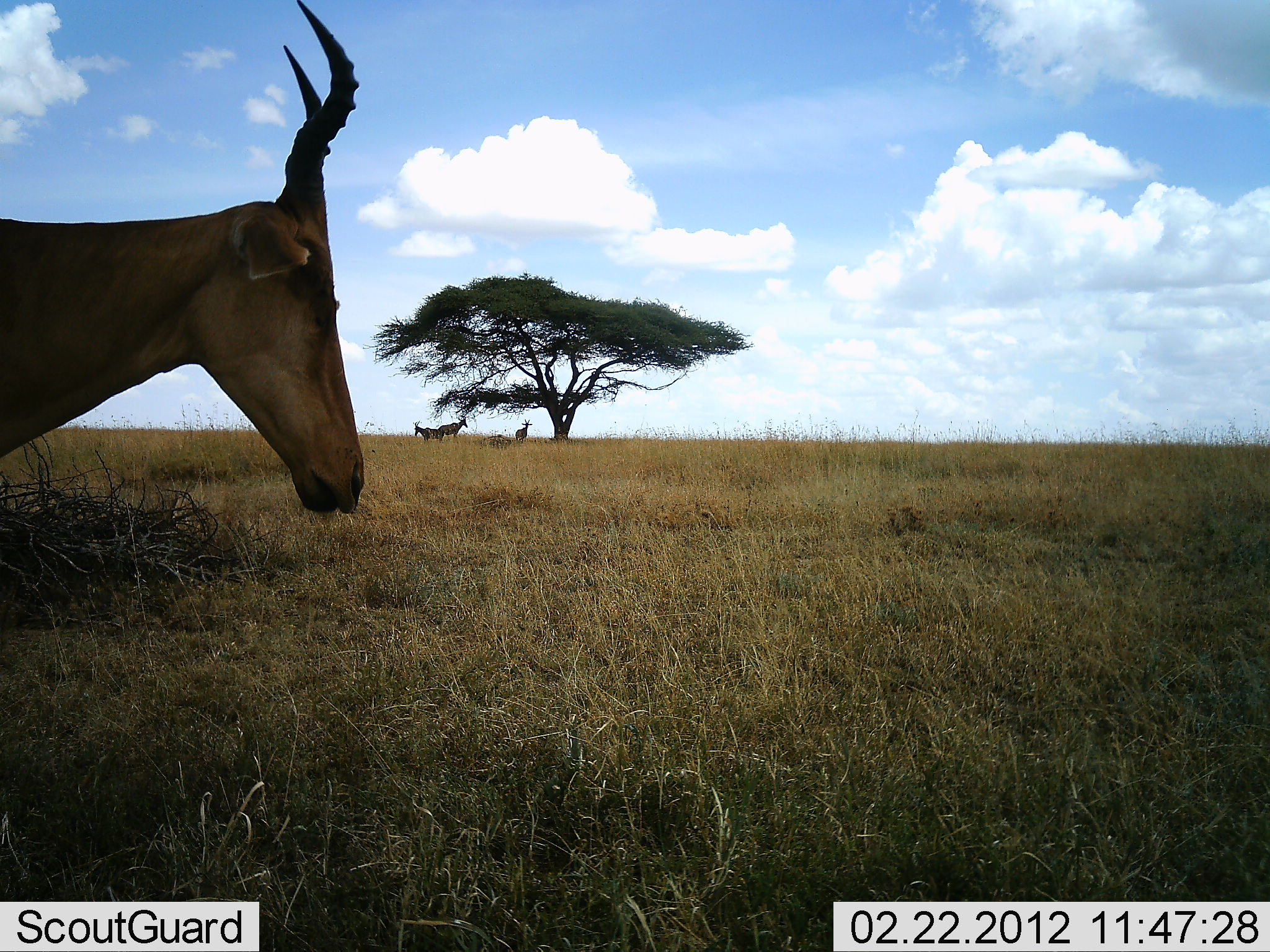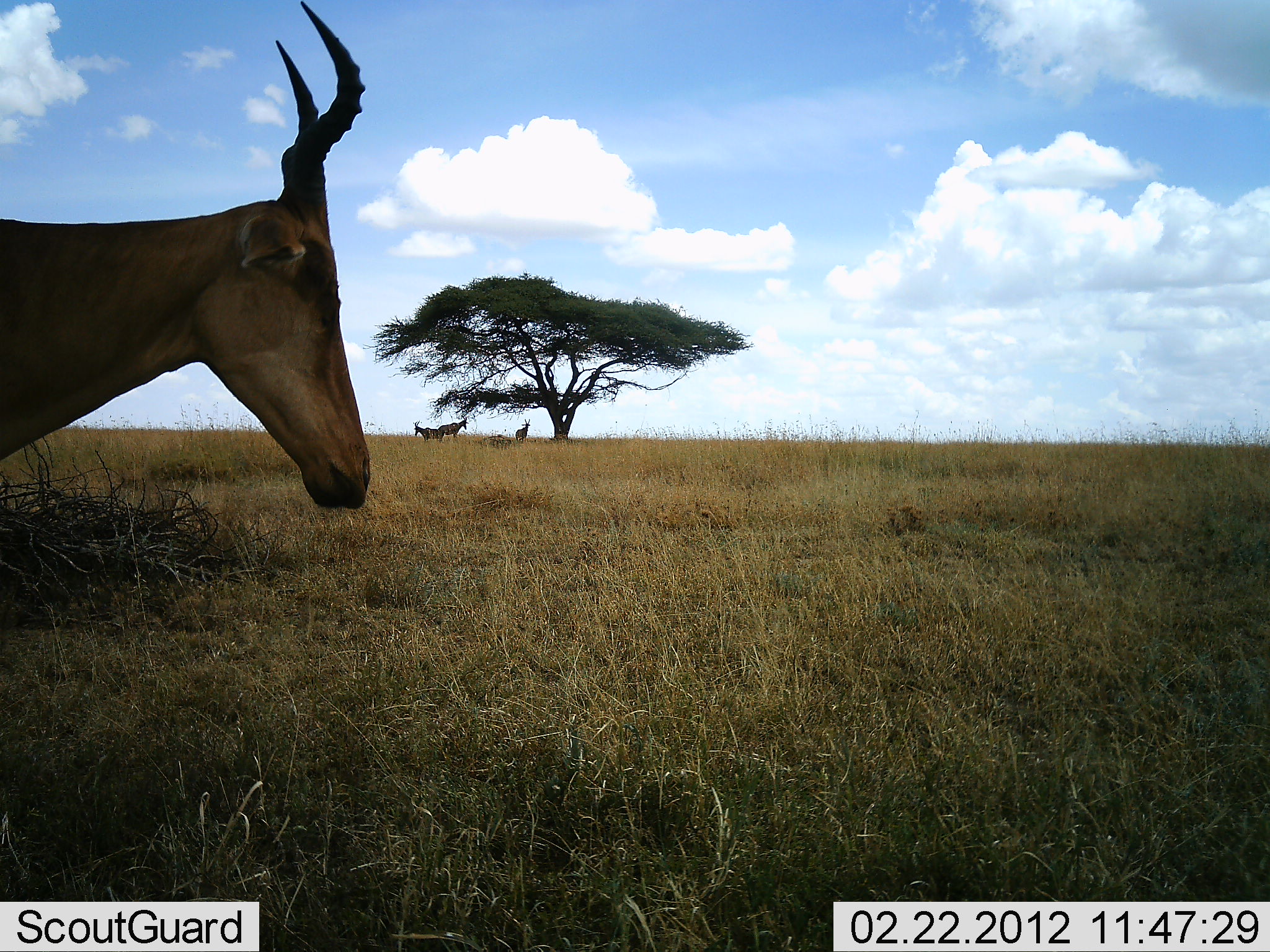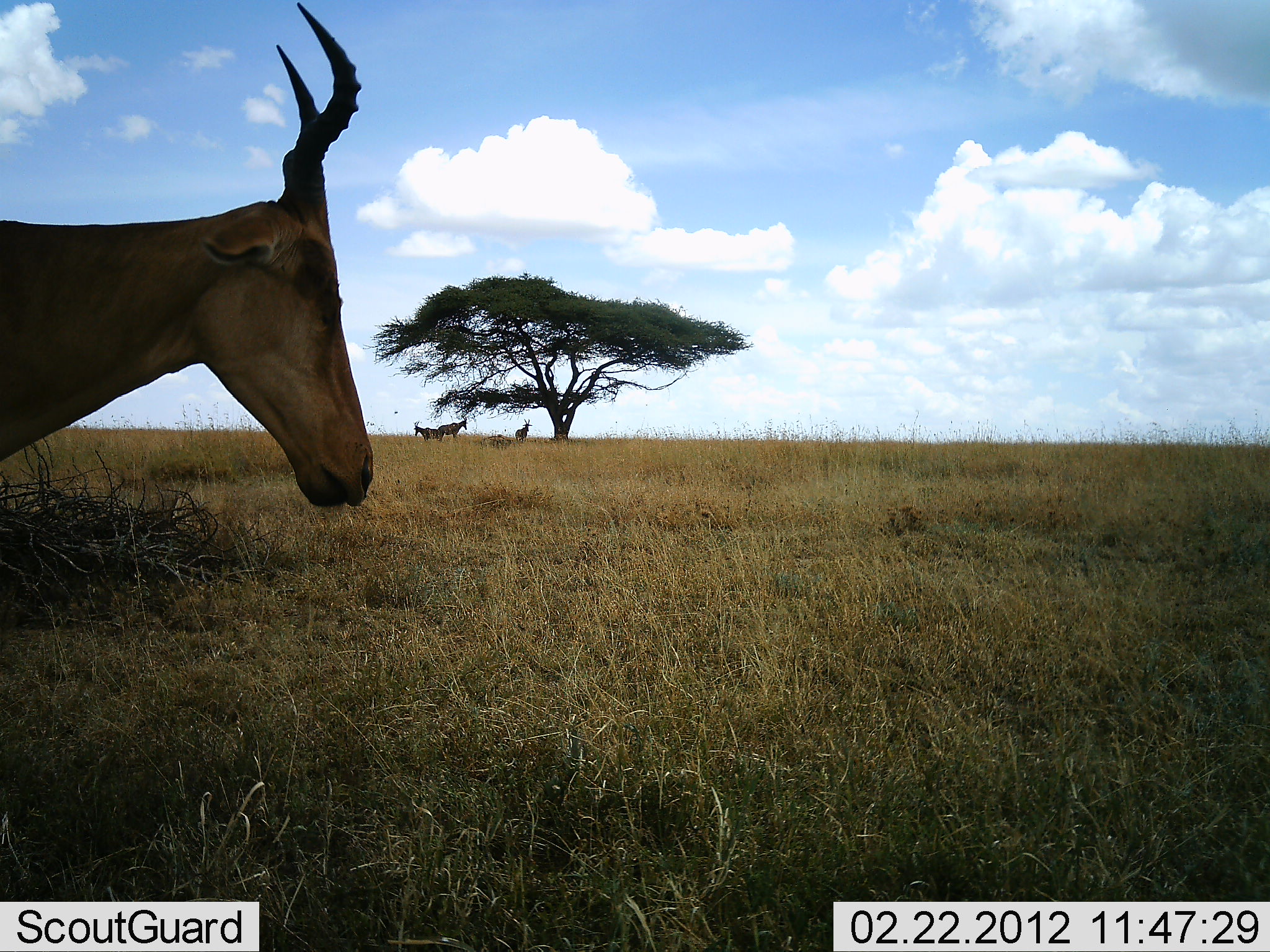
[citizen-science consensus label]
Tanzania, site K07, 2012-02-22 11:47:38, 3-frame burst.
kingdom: Animalia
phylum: Chordata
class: Mammalia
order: Artiodactyla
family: Bovidae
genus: Alcelaphus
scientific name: Alcelaphus buselaphus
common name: hartebeest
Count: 4.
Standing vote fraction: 93%.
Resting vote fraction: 14%.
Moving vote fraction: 7%.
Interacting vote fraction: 0%.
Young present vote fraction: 0%.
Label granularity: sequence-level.